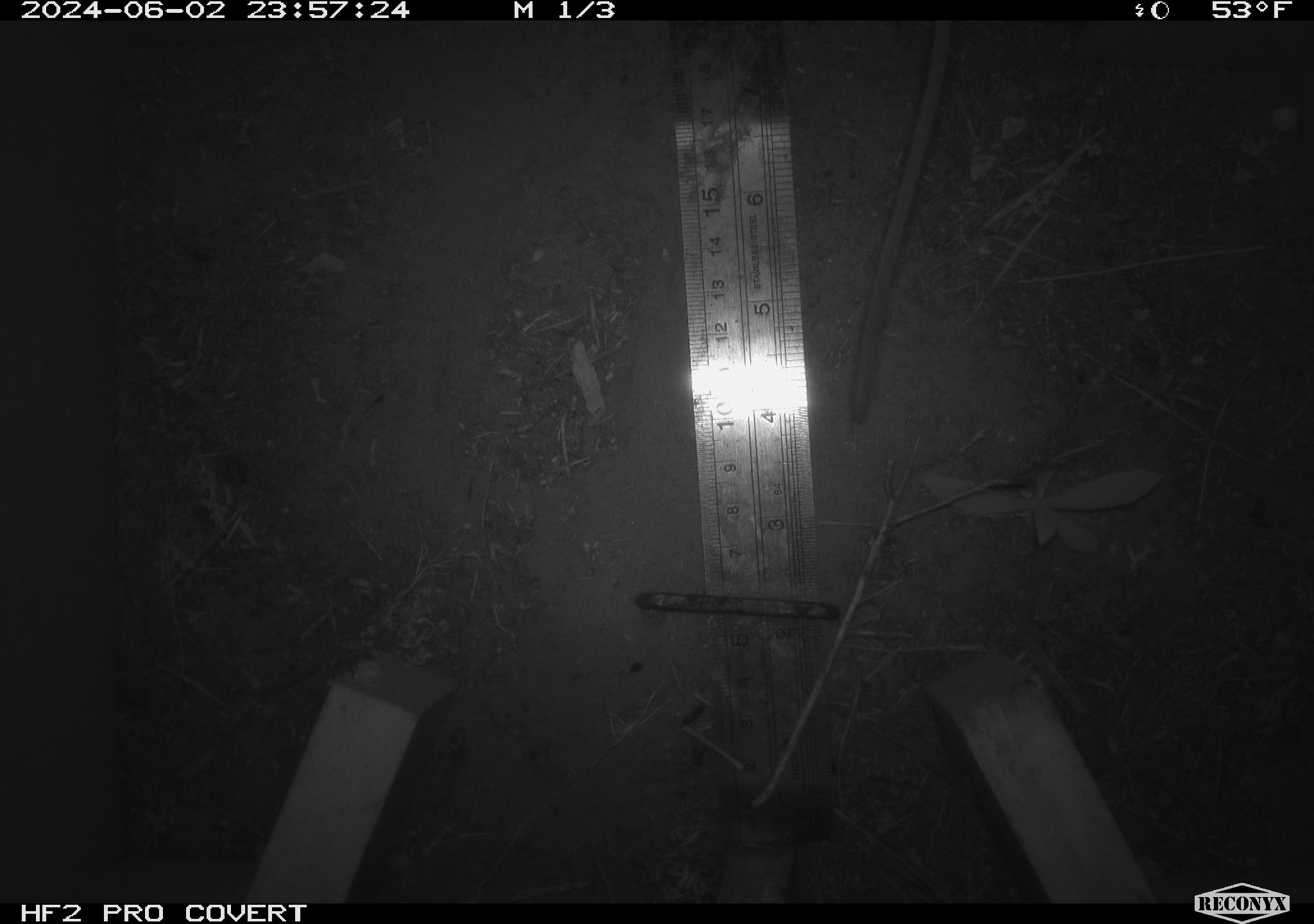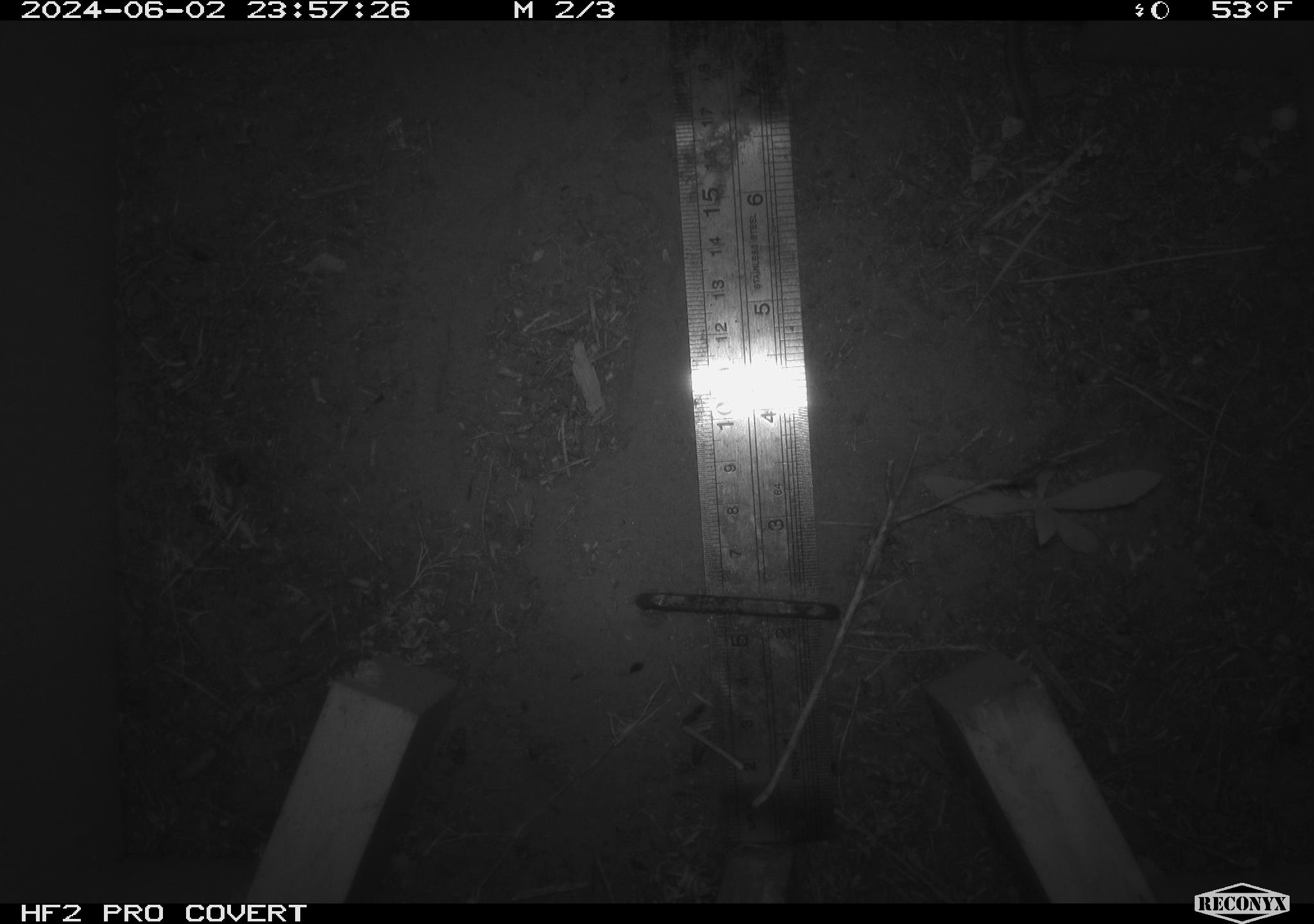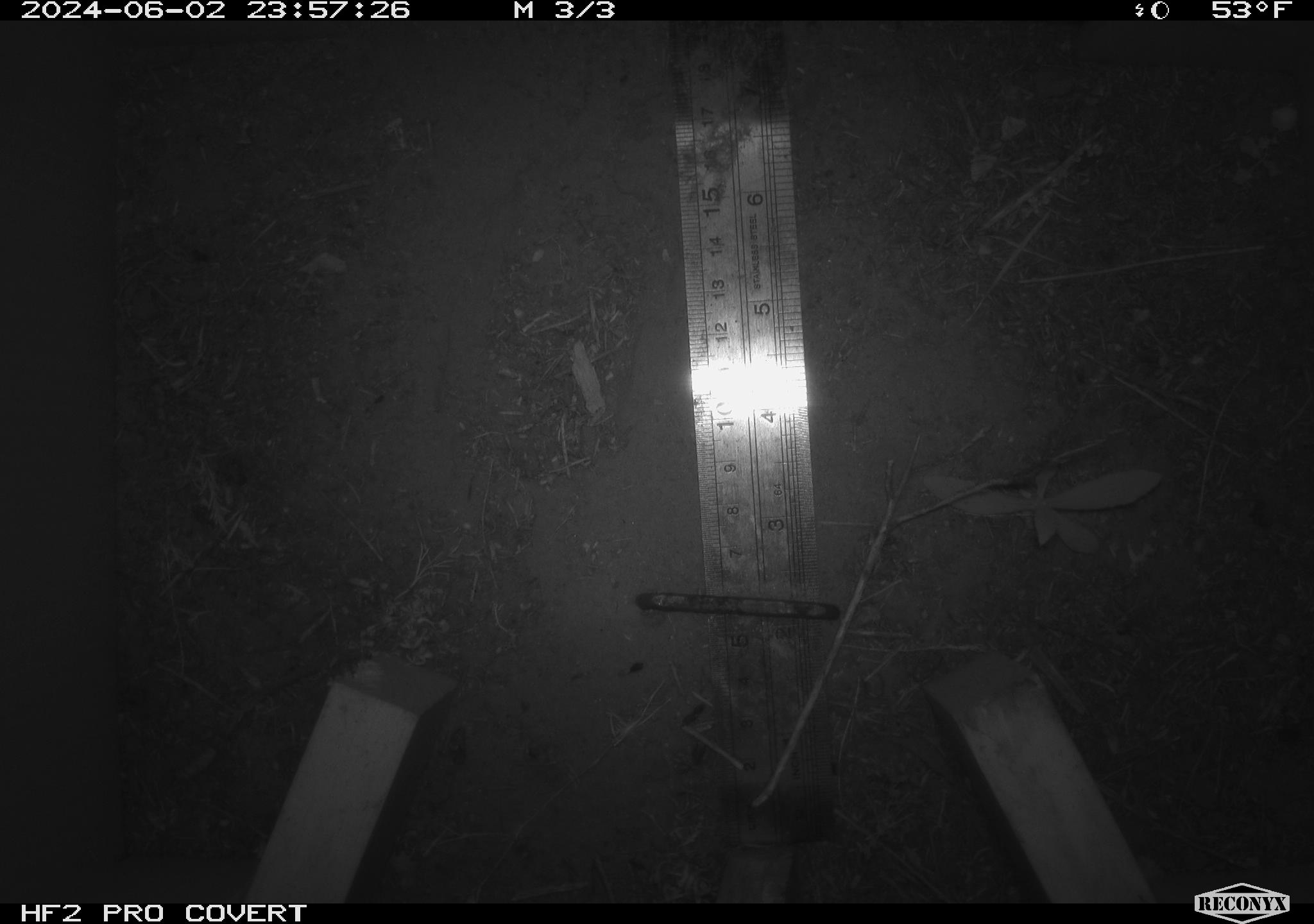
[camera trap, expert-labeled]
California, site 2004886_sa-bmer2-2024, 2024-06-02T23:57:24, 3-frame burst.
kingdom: Animalia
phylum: Chordata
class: Mammalia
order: Rodentia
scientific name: Rodentia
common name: mouse species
Mouse species (Rodentia).